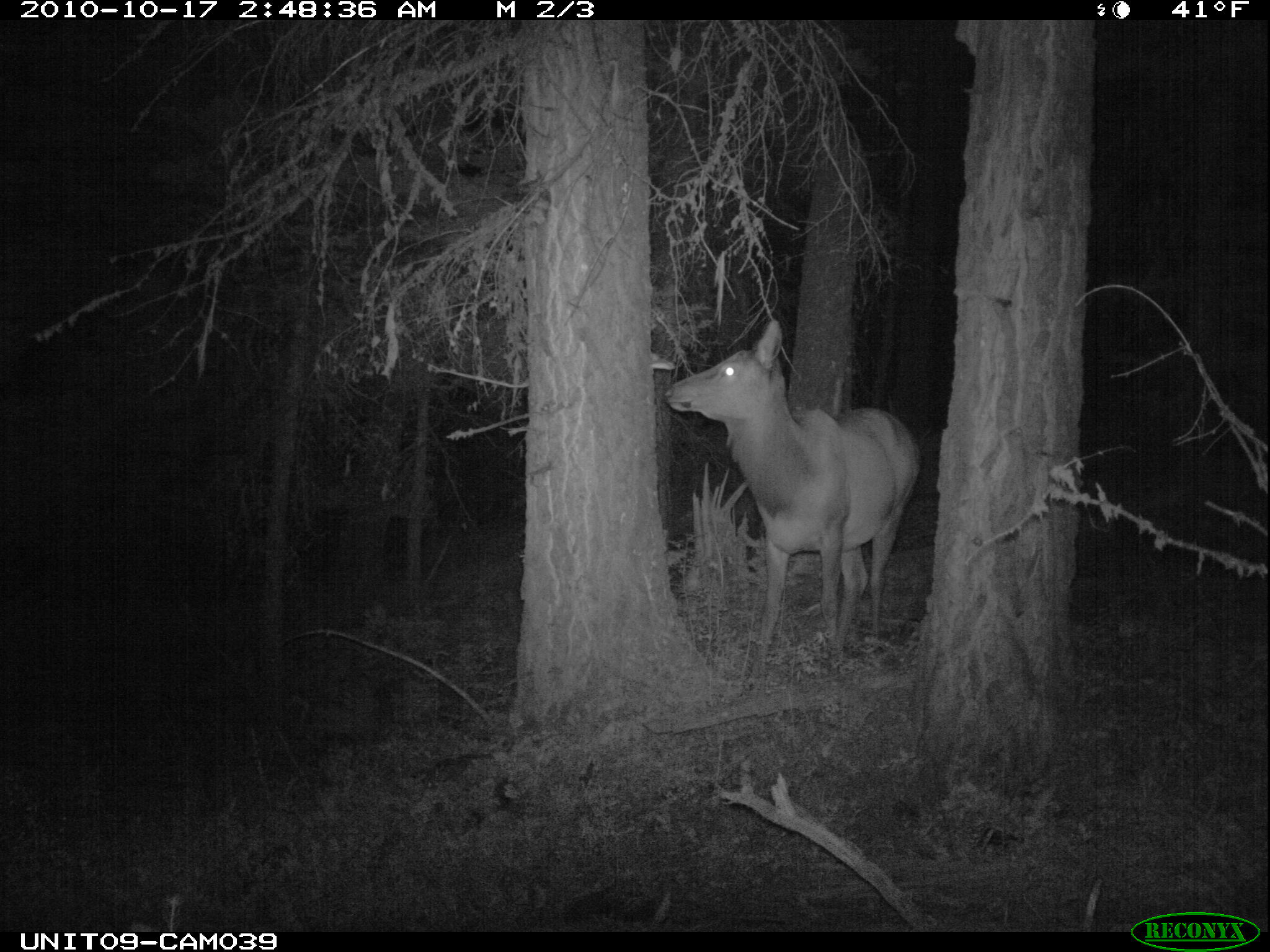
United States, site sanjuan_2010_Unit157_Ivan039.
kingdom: Animalia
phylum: Chordata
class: Mammalia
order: Artiodactyla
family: Cervidae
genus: Cervus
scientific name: Cervus elaphus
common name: red deer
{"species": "Cervus elaphus (red deer)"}